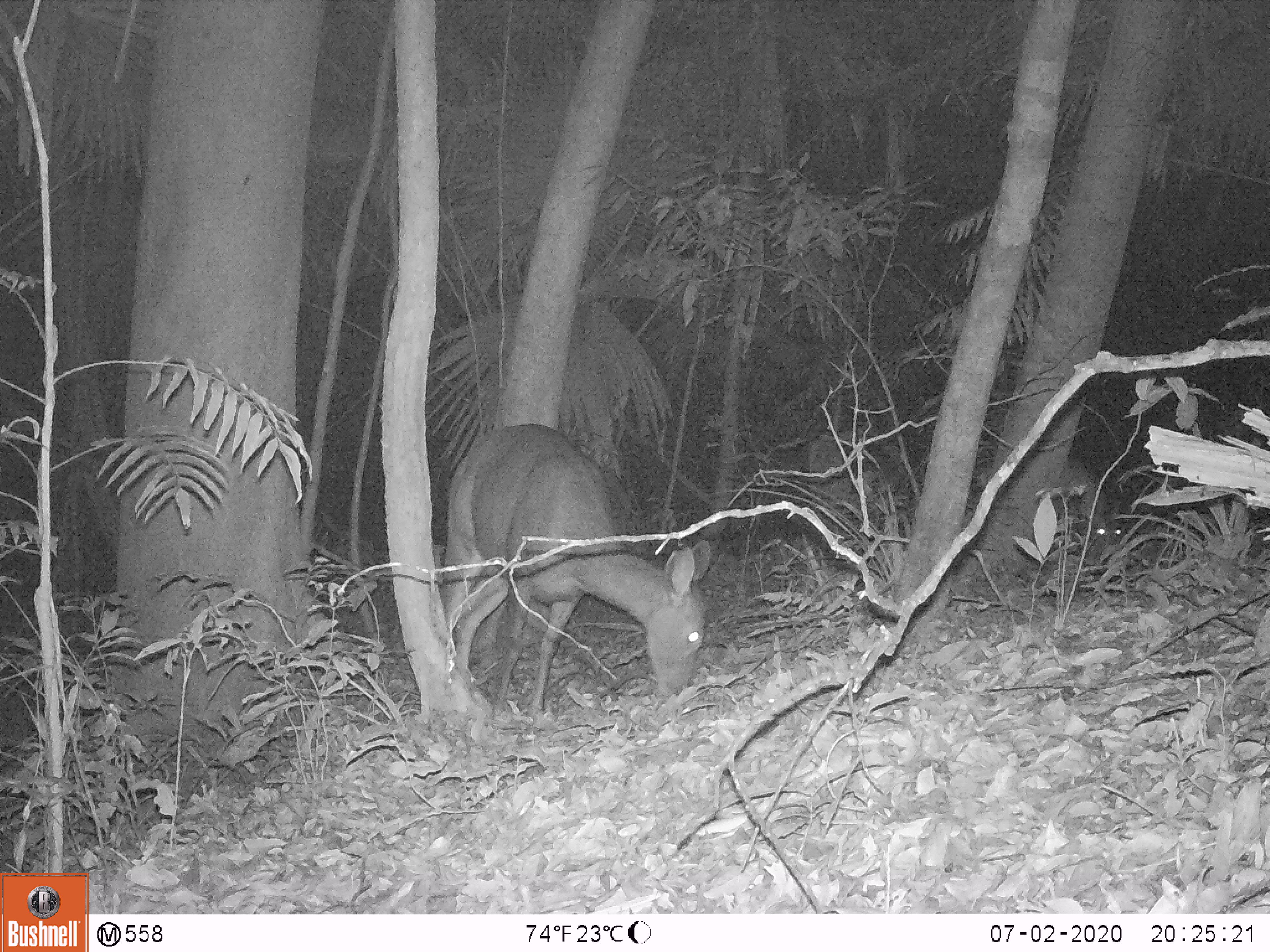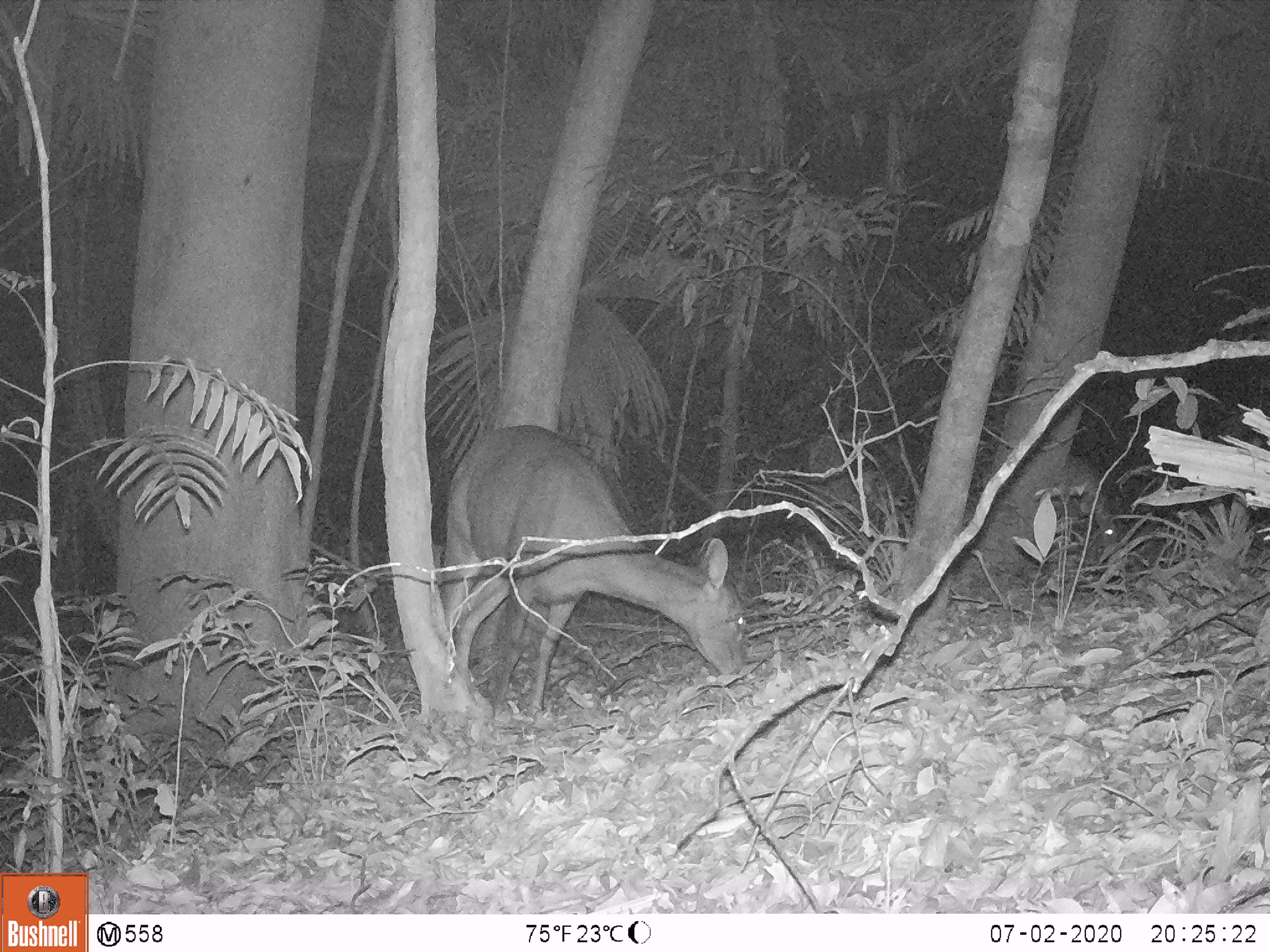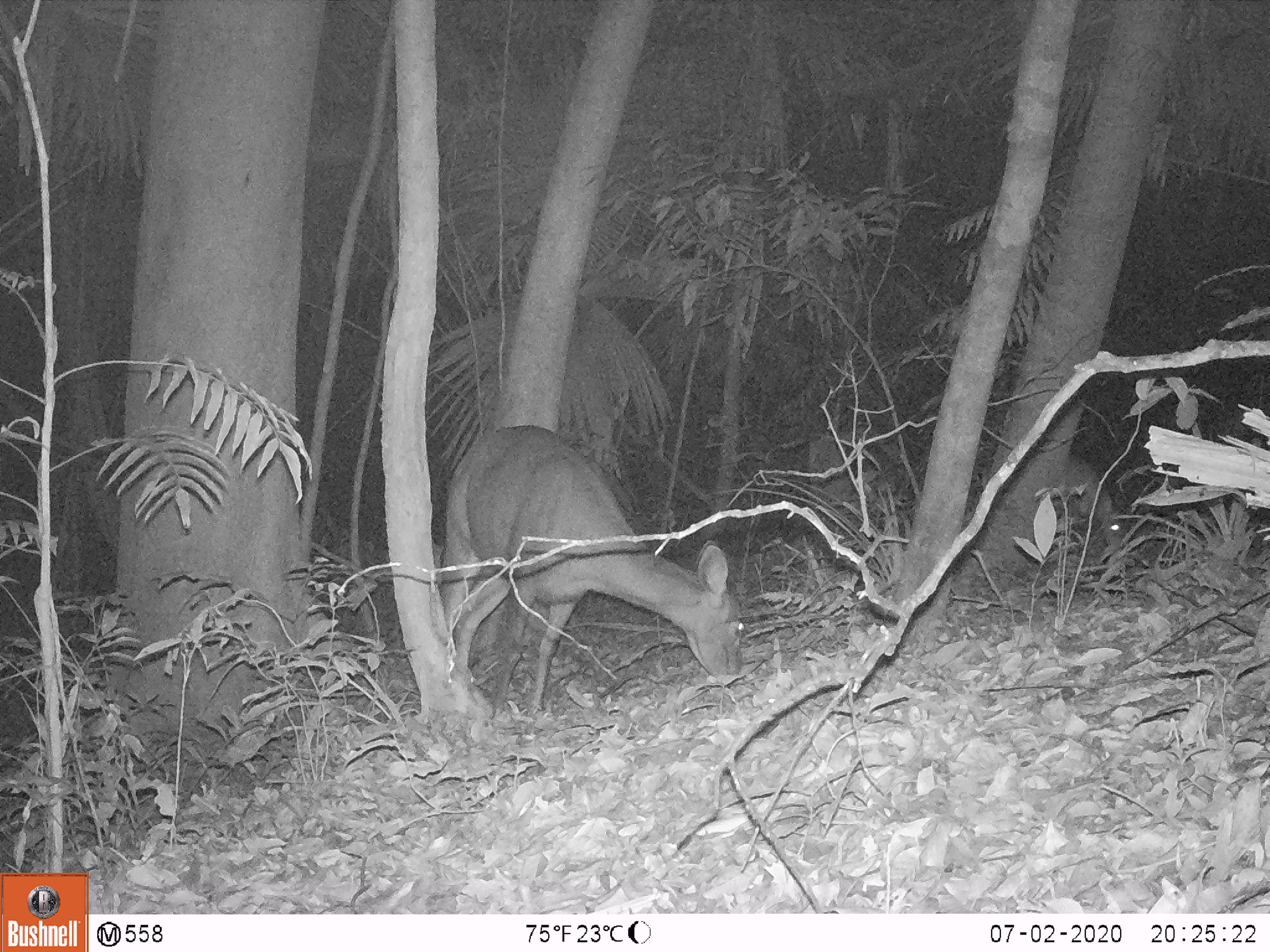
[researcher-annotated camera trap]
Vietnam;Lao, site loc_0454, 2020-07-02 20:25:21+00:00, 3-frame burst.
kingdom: Animalia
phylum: Chordata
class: Mammalia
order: Artiodactyla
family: Cervidae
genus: Rusa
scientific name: Rusa unicolor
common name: sambar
Sambar (Rusa unicolor). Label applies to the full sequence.